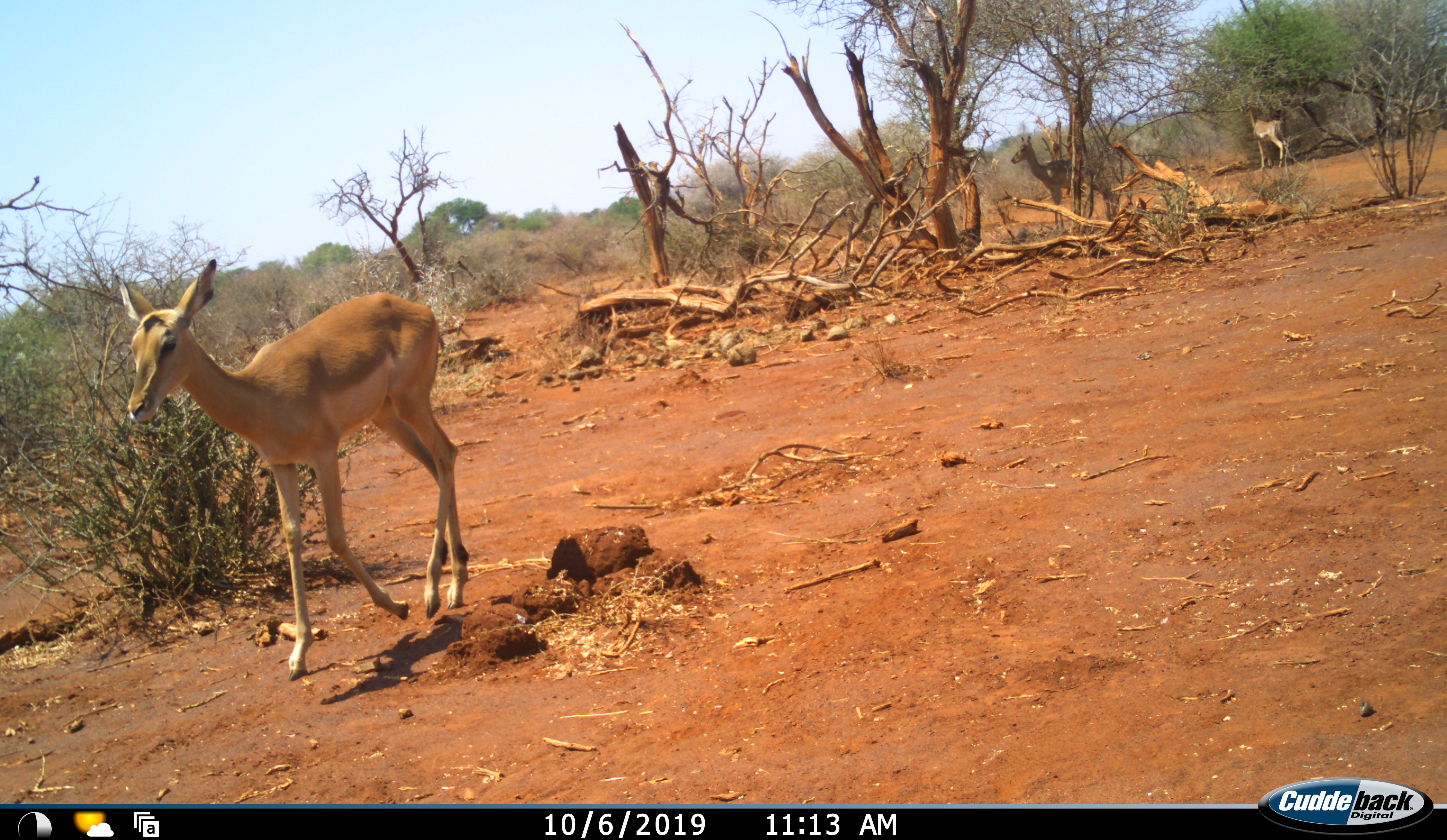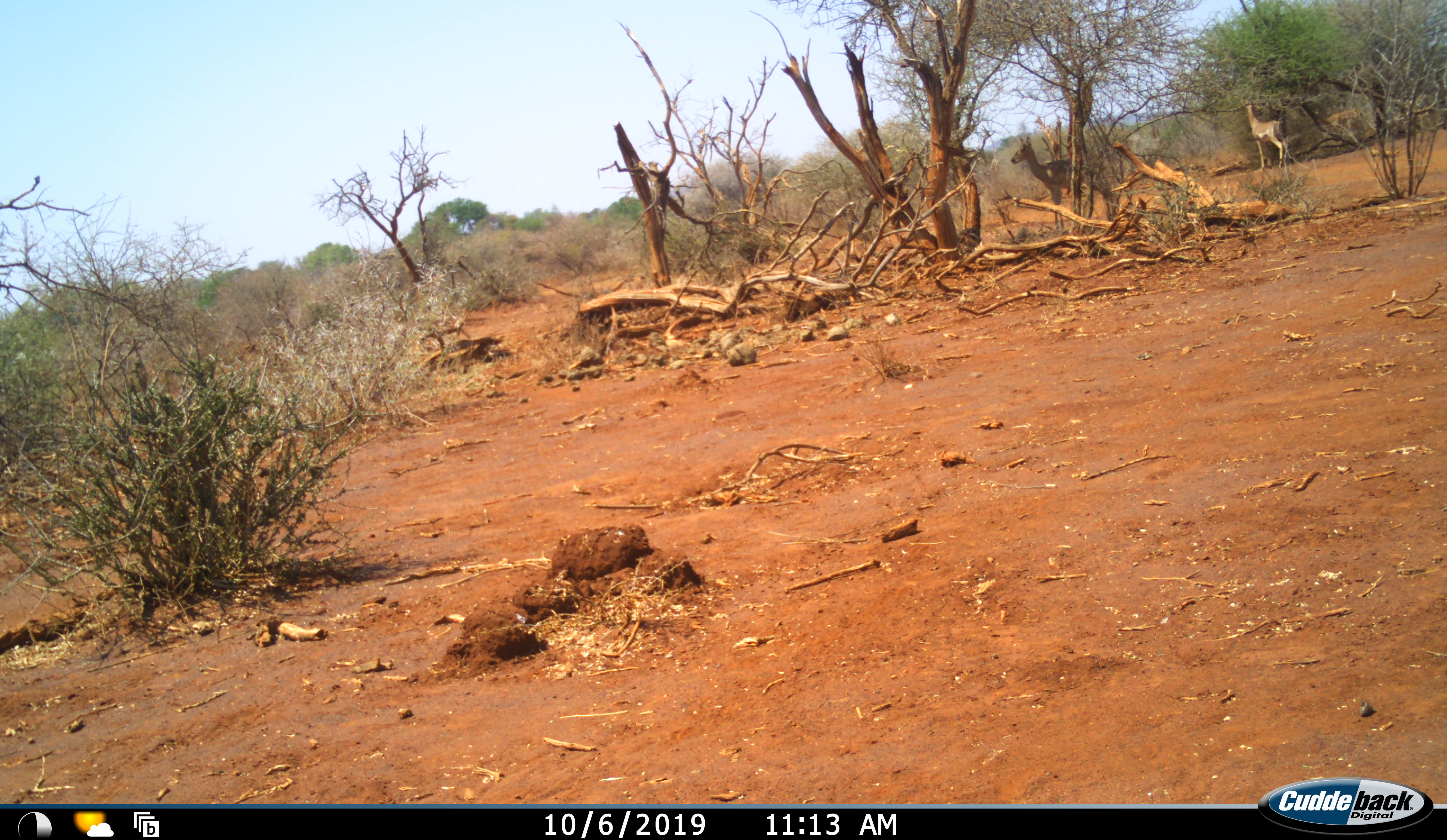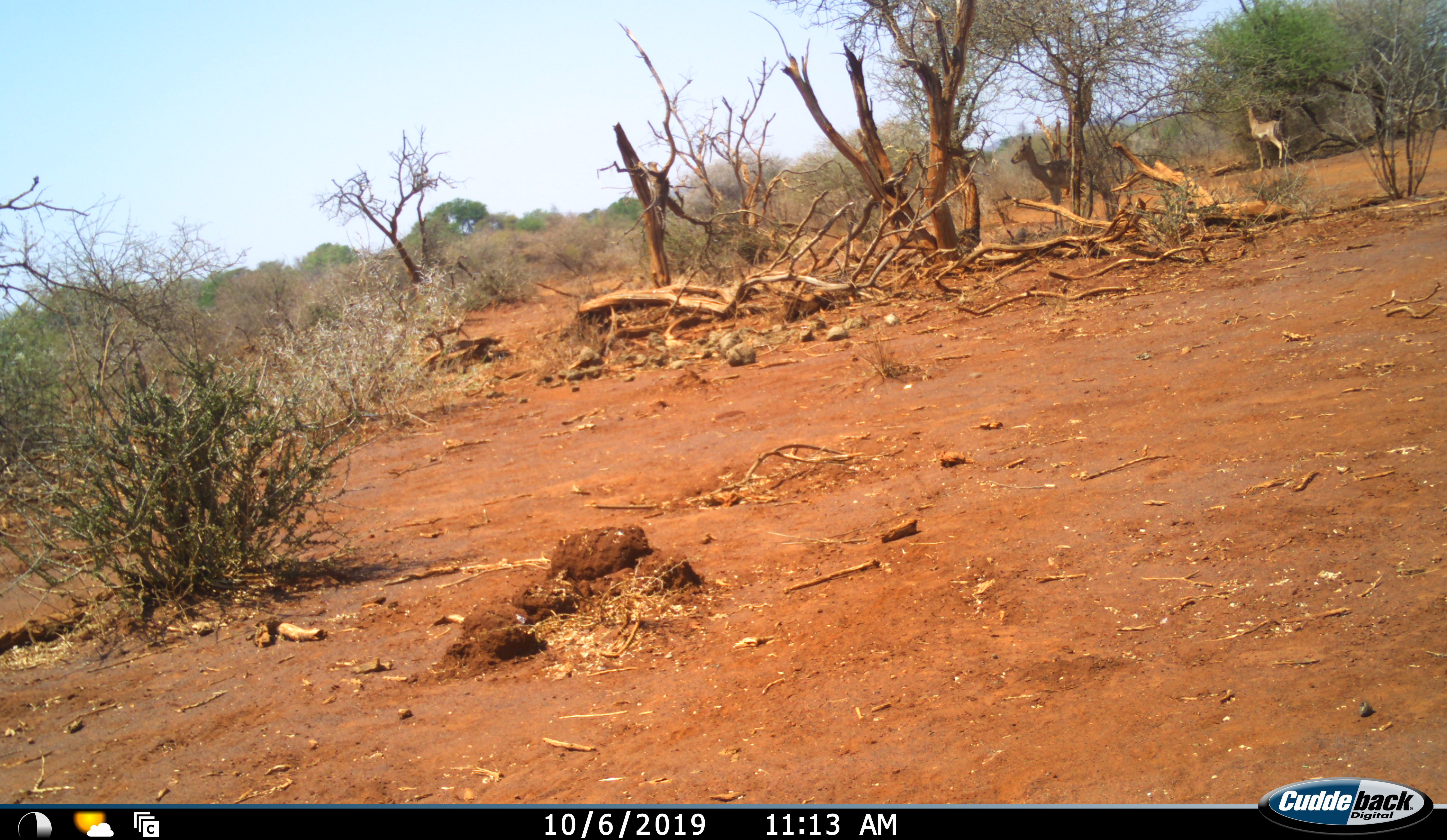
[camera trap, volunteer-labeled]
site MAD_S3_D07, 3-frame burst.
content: unidentified animal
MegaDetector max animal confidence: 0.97